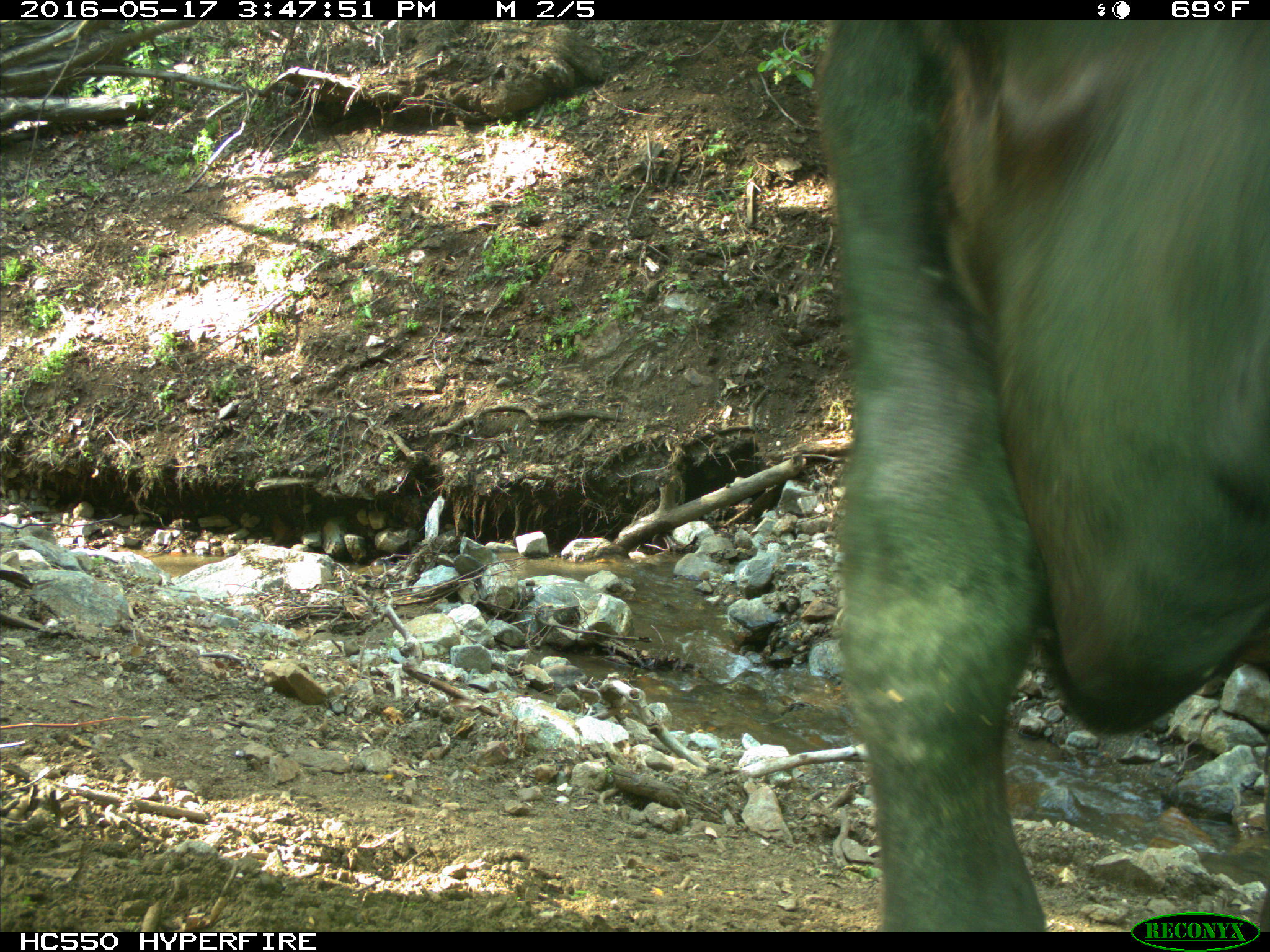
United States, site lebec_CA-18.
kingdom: Animalia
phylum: Chordata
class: Mammalia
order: Artiodactyla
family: Bovidae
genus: Bos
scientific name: Bos taurus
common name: domestic cow